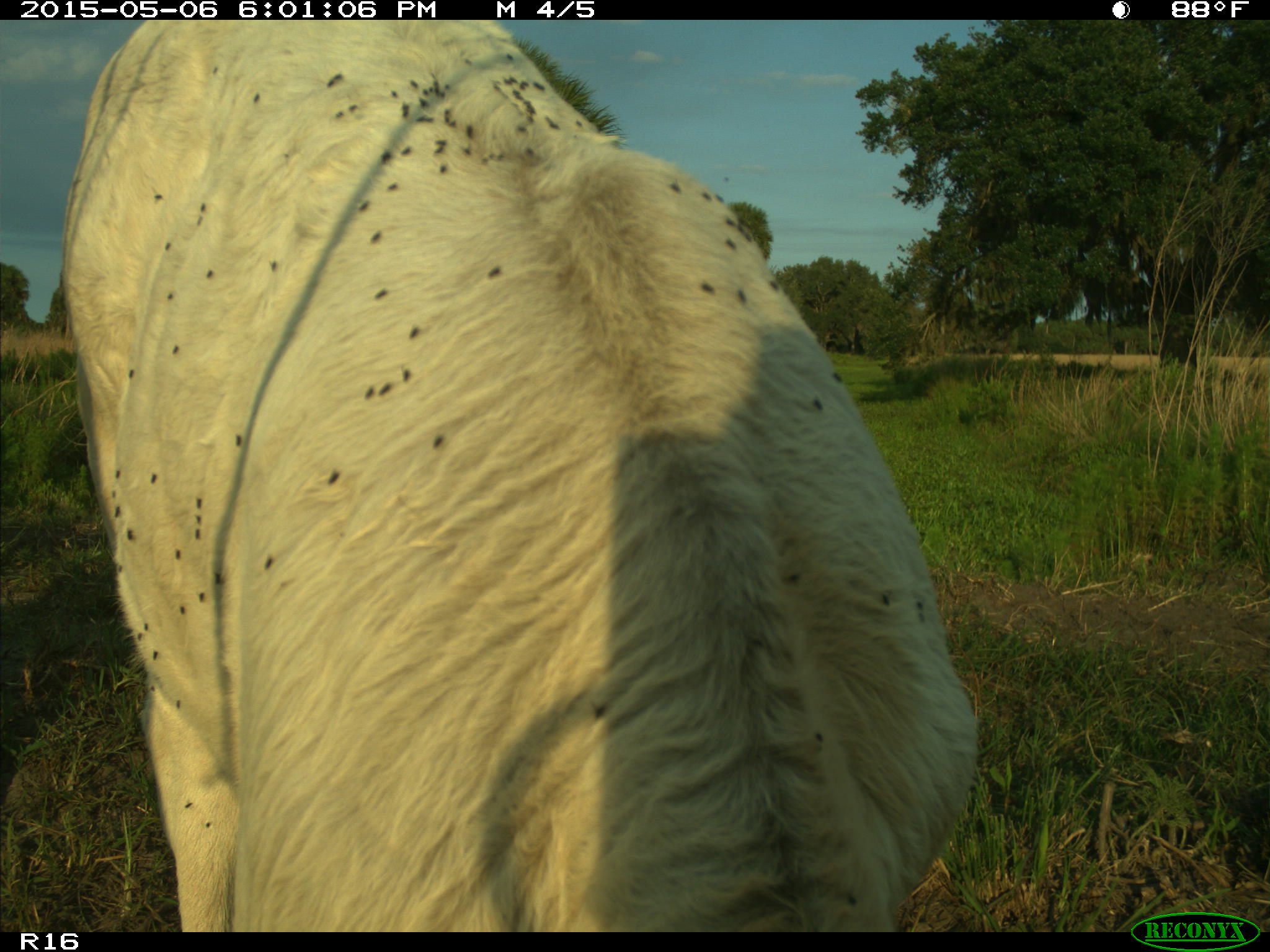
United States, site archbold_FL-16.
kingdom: Animalia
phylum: Chordata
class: Mammalia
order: Artiodactyla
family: Bovidae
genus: Bos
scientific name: Bos taurus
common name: domestic cow